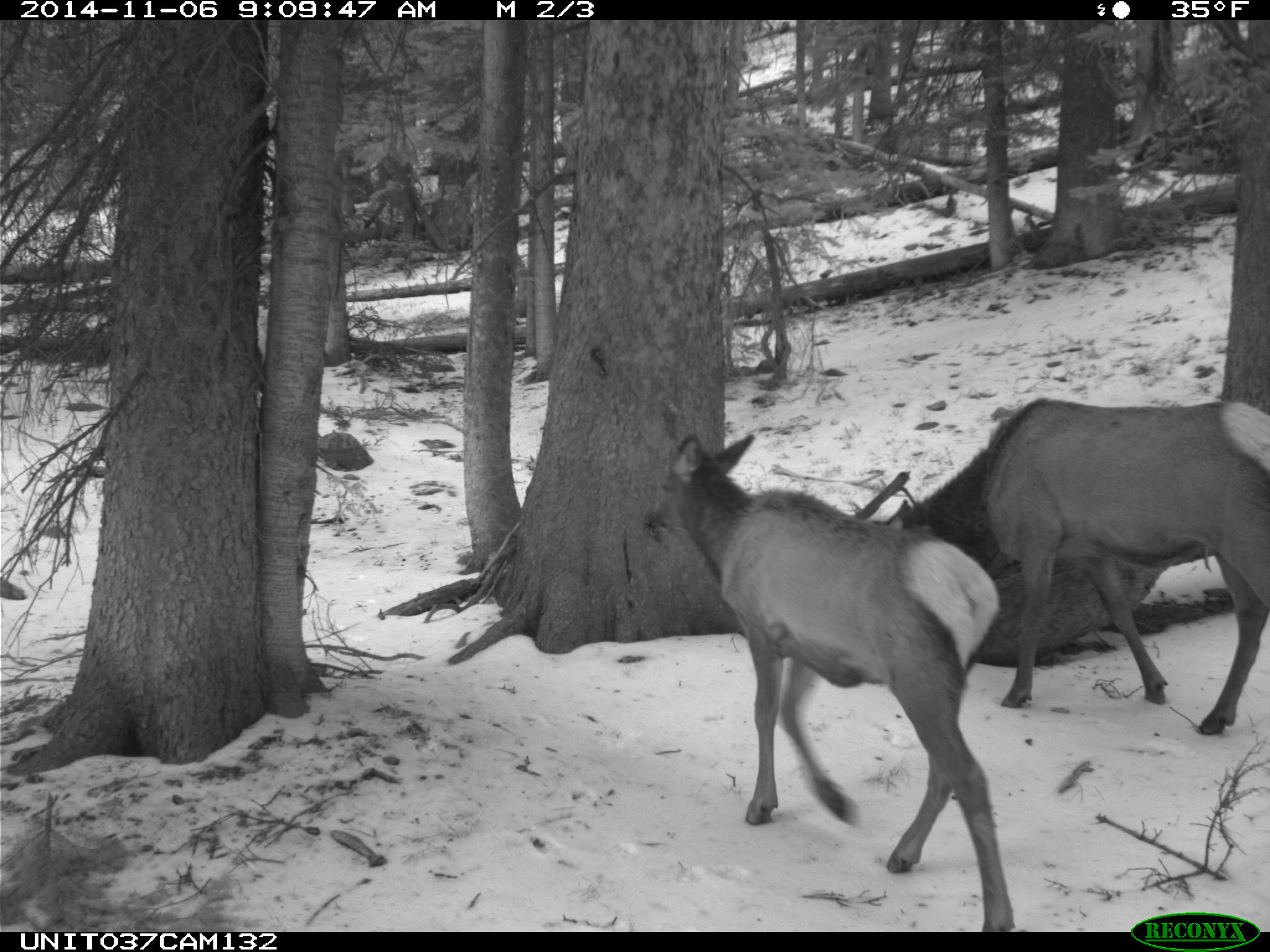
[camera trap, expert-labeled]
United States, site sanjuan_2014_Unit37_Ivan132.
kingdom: Animalia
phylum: Chordata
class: Mammalia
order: Artiodactyla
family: Cervidae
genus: Cervus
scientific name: Cervus elaphus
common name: red deer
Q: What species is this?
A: Cervus elaphus (red deer).